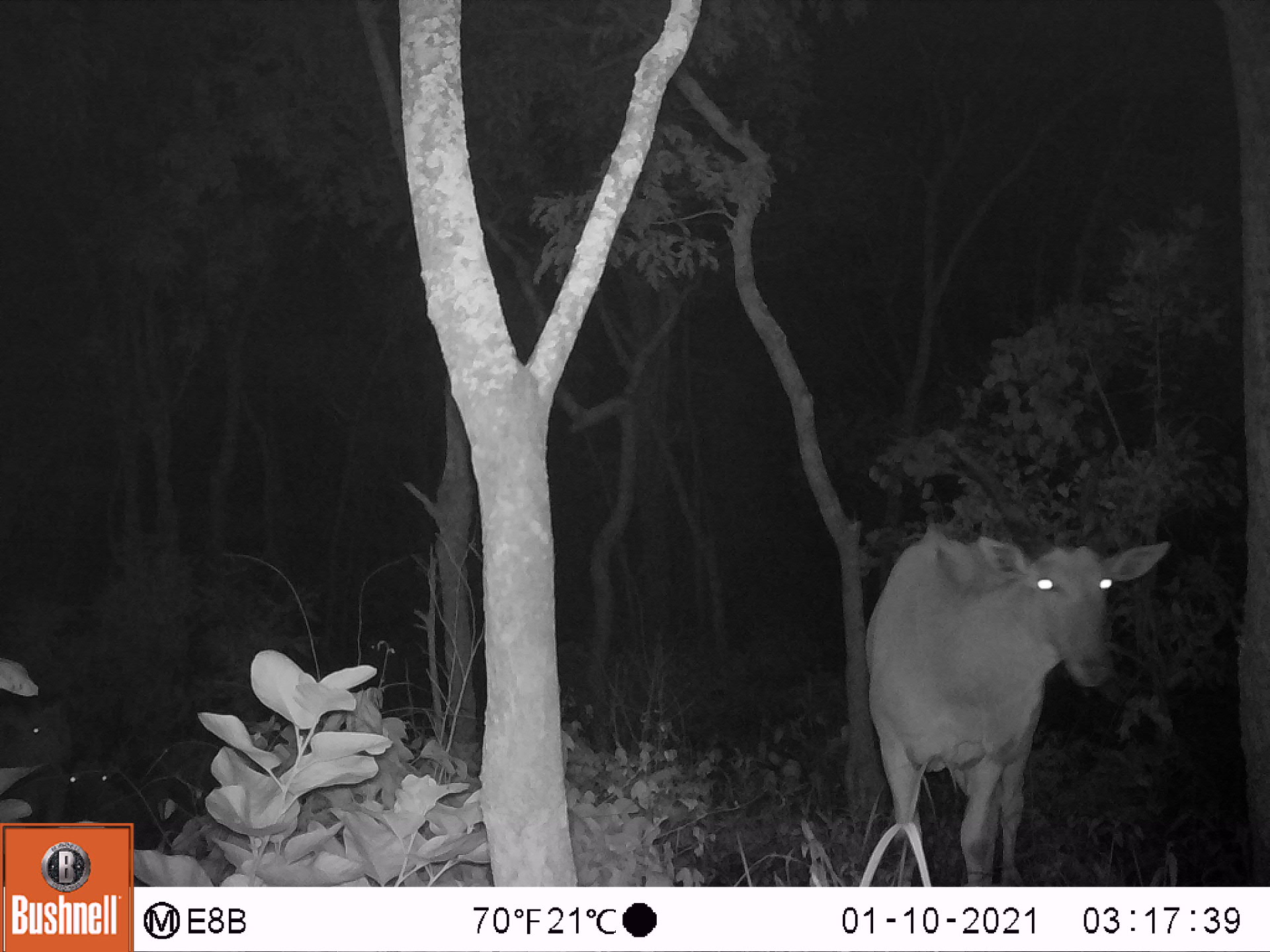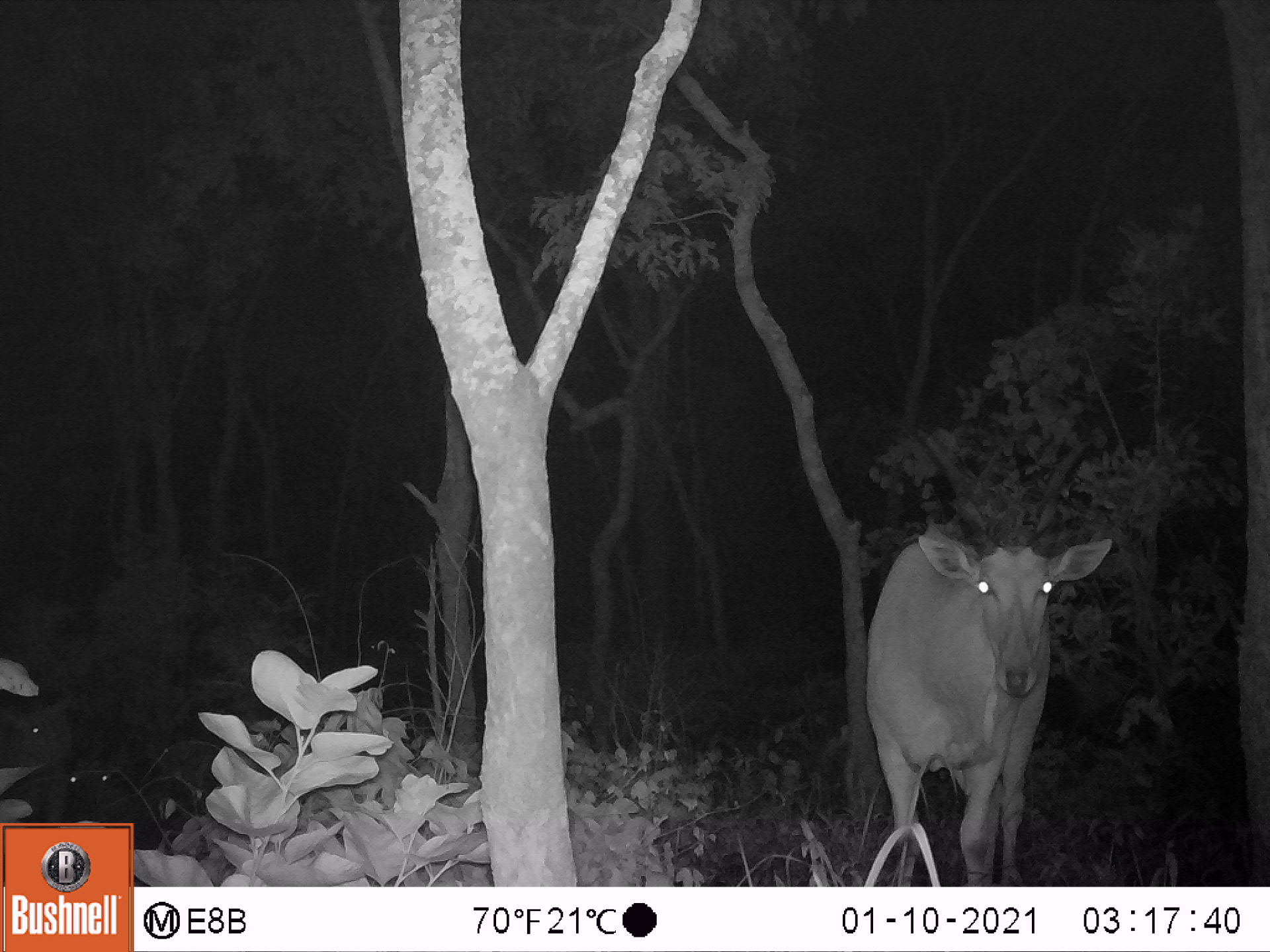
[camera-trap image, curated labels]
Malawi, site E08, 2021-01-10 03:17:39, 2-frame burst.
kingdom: Animalia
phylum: Chordata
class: Mammalia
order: Artiodactyla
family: Bovidae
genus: Tragelaphus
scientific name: Tragelaphus oryx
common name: common eland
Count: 2.